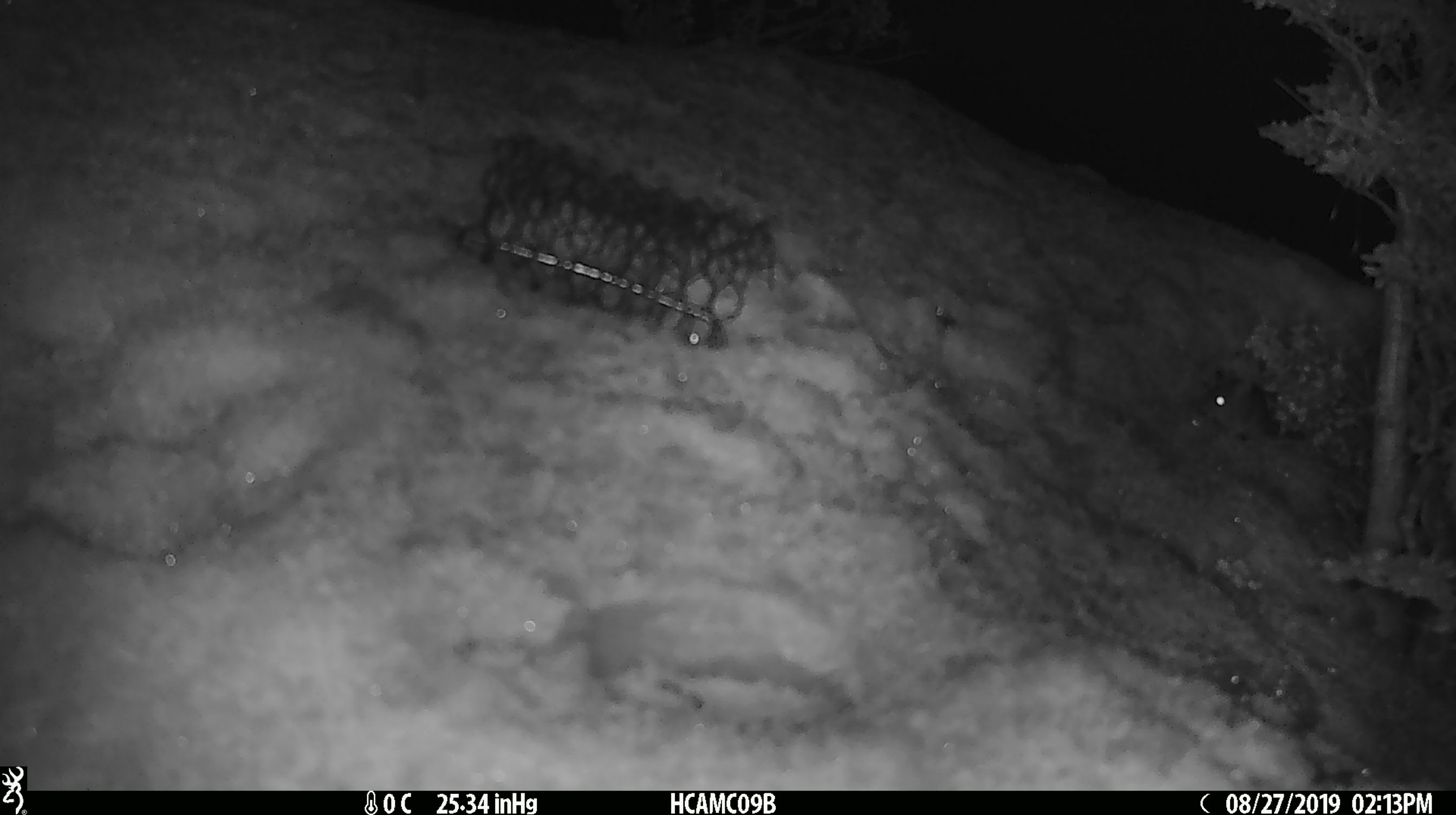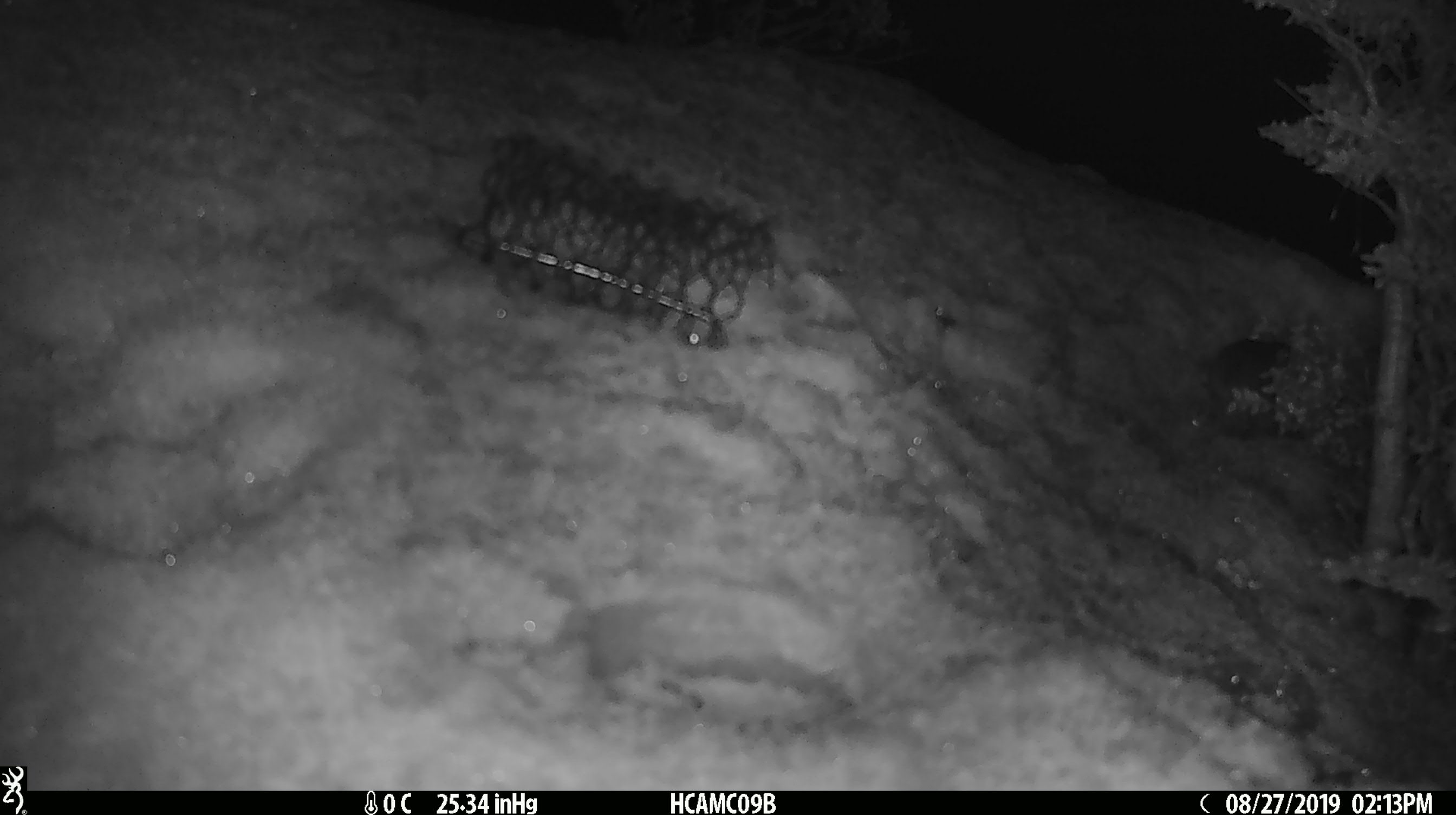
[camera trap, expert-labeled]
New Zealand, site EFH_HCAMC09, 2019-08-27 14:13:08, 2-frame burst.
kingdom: Animalia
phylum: Chordata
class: Mammalia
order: Rodentia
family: Muridae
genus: Mus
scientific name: Mus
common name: mouse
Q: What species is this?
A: Mouse (Mus).